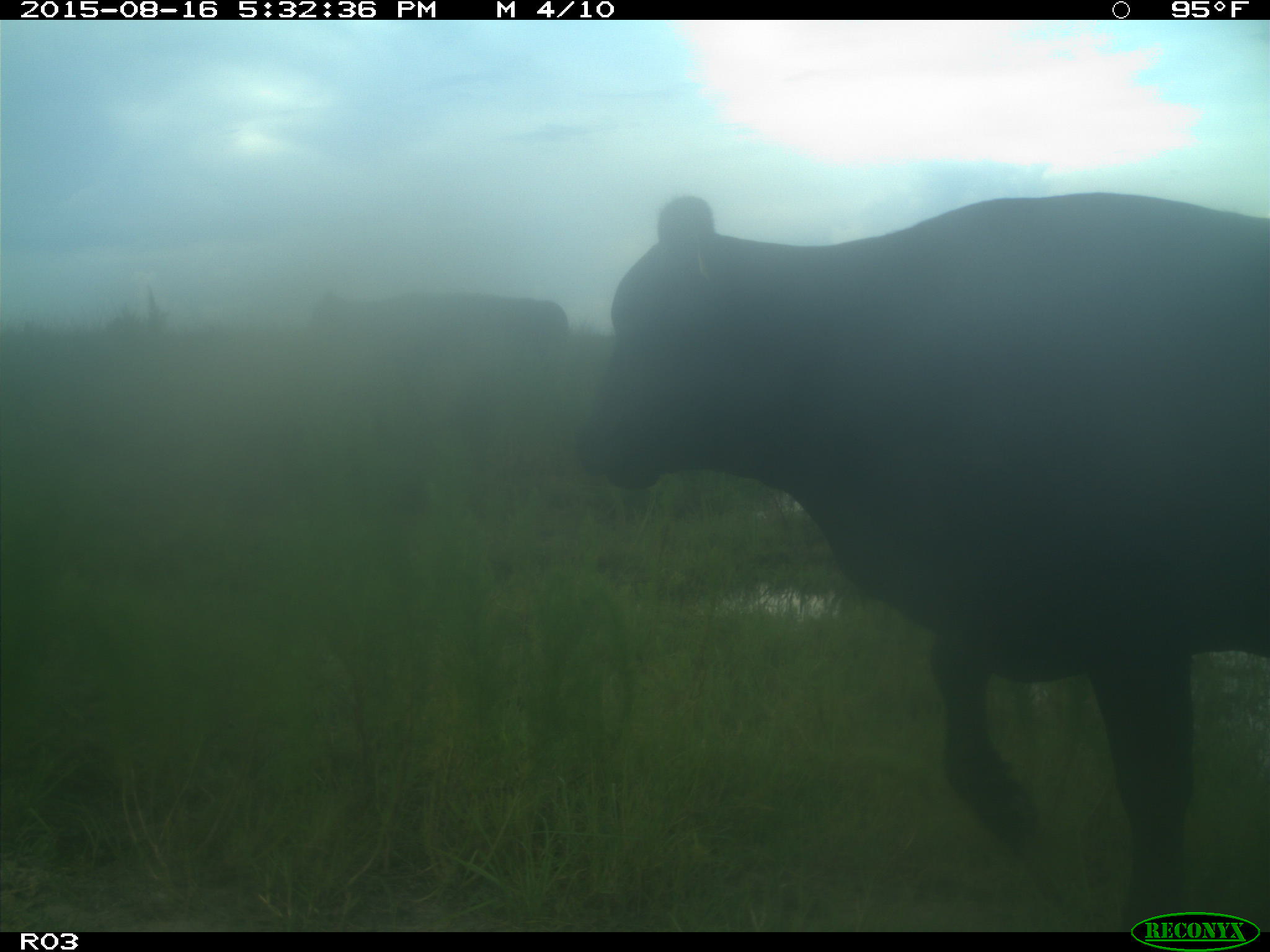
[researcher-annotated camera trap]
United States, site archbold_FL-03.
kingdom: Animalia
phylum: Chordata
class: Mammalia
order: Artiodactyla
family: Bovidae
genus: Bos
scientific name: Bos taurus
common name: domestic cow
Bos taurus (domestic cow).